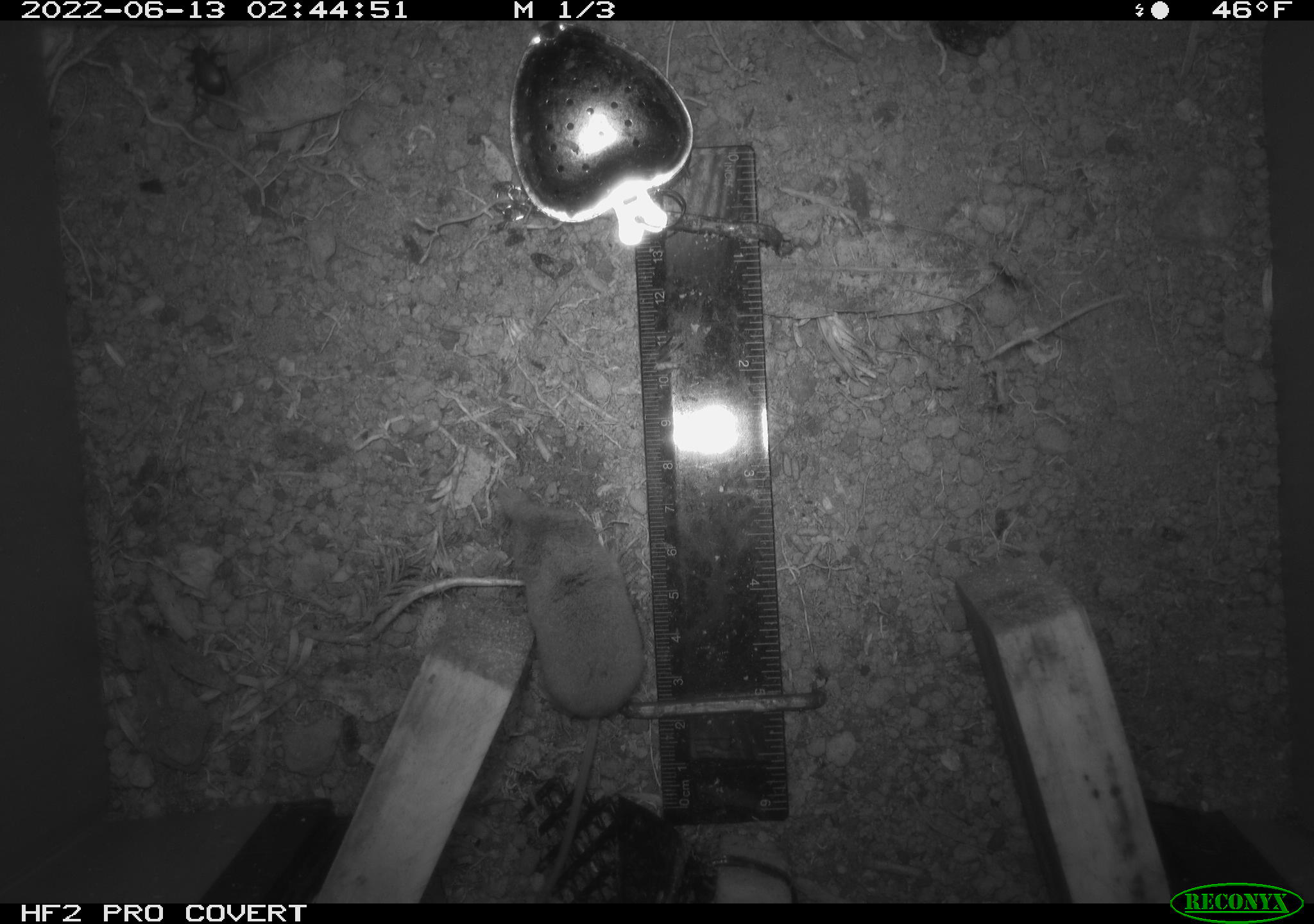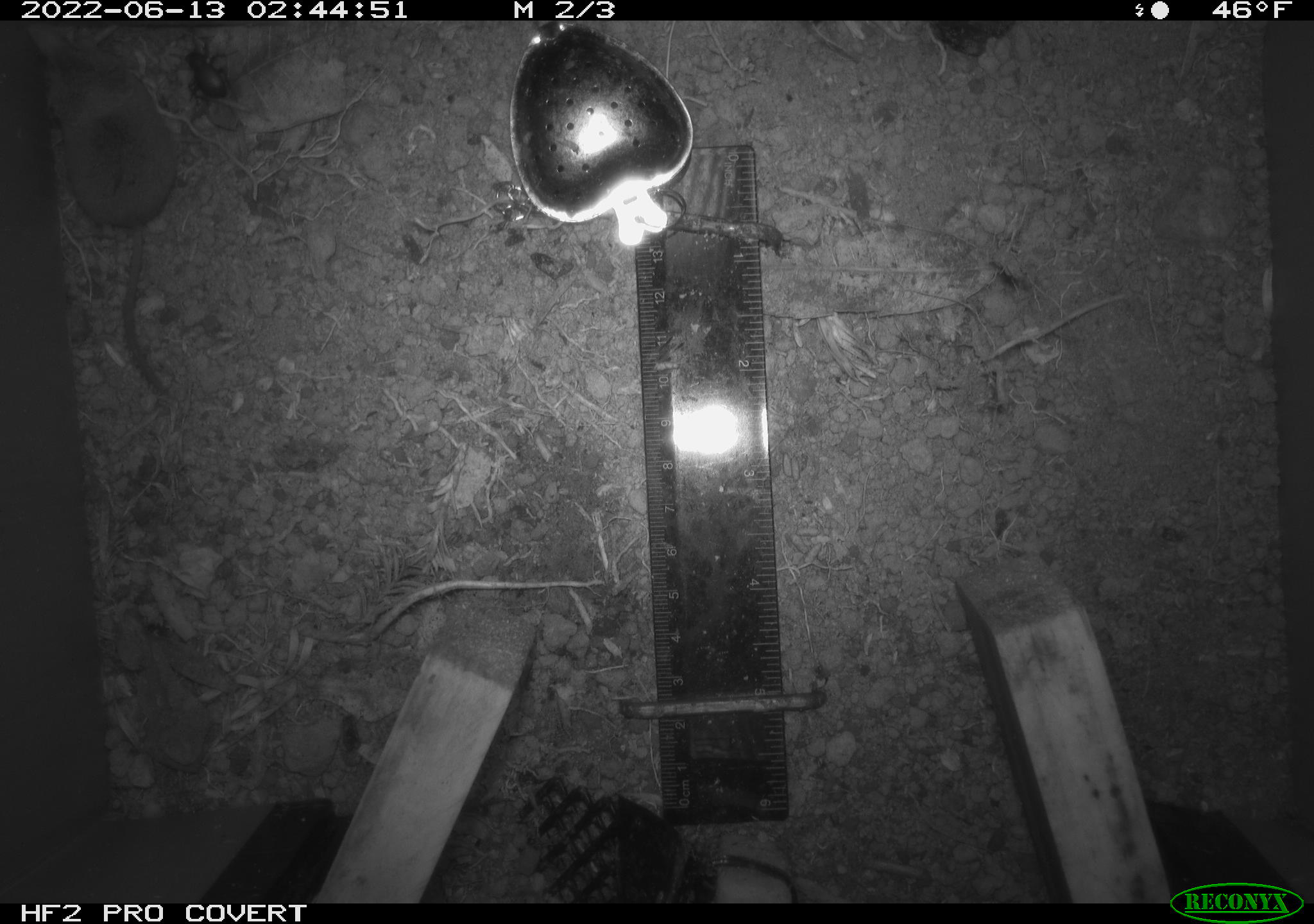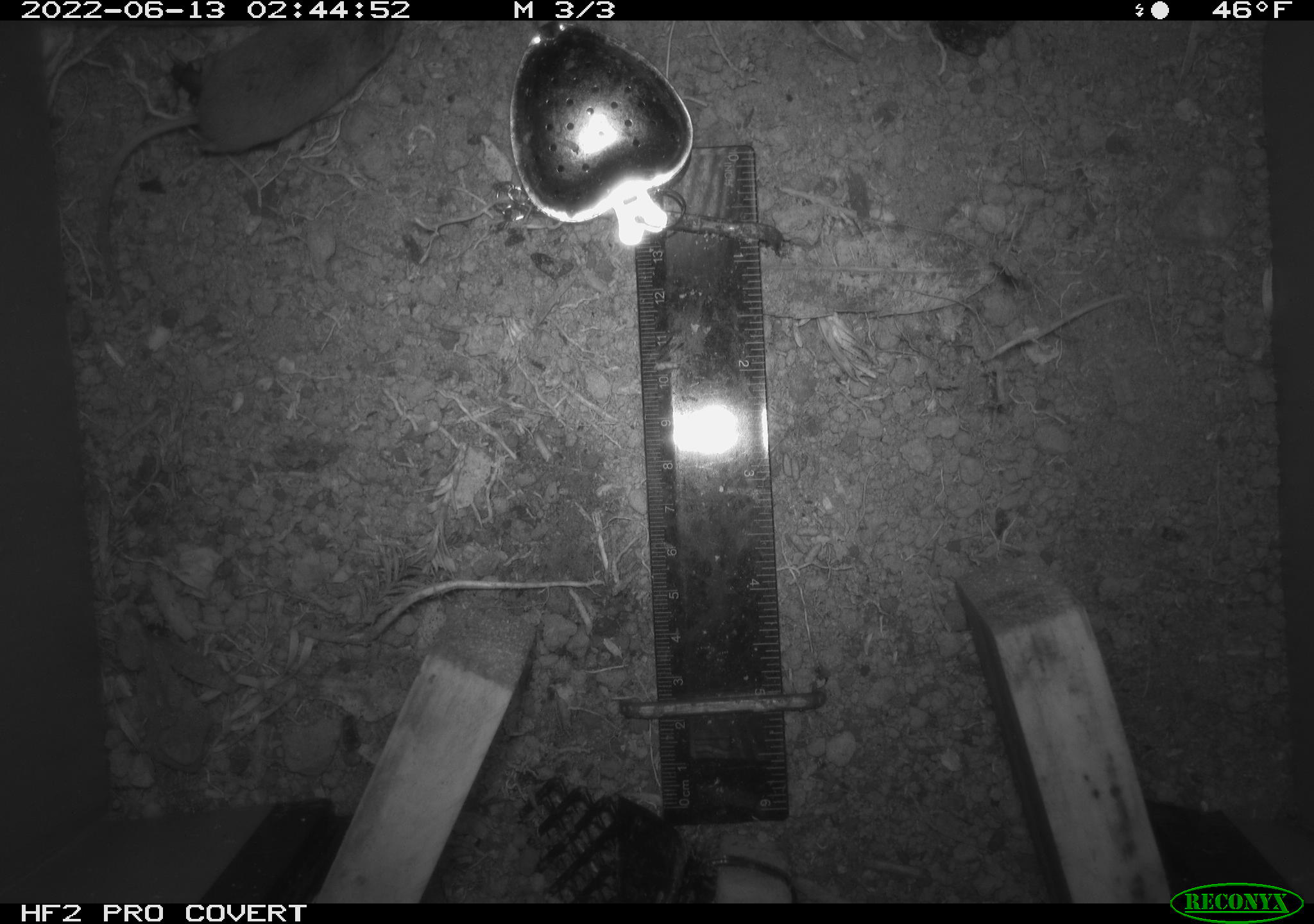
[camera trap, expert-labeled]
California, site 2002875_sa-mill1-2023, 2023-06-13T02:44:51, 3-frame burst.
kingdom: Animalia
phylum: Chordata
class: Mammalia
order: Eulipotyphla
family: Soricidae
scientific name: Soricidae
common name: shrews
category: soricidae family